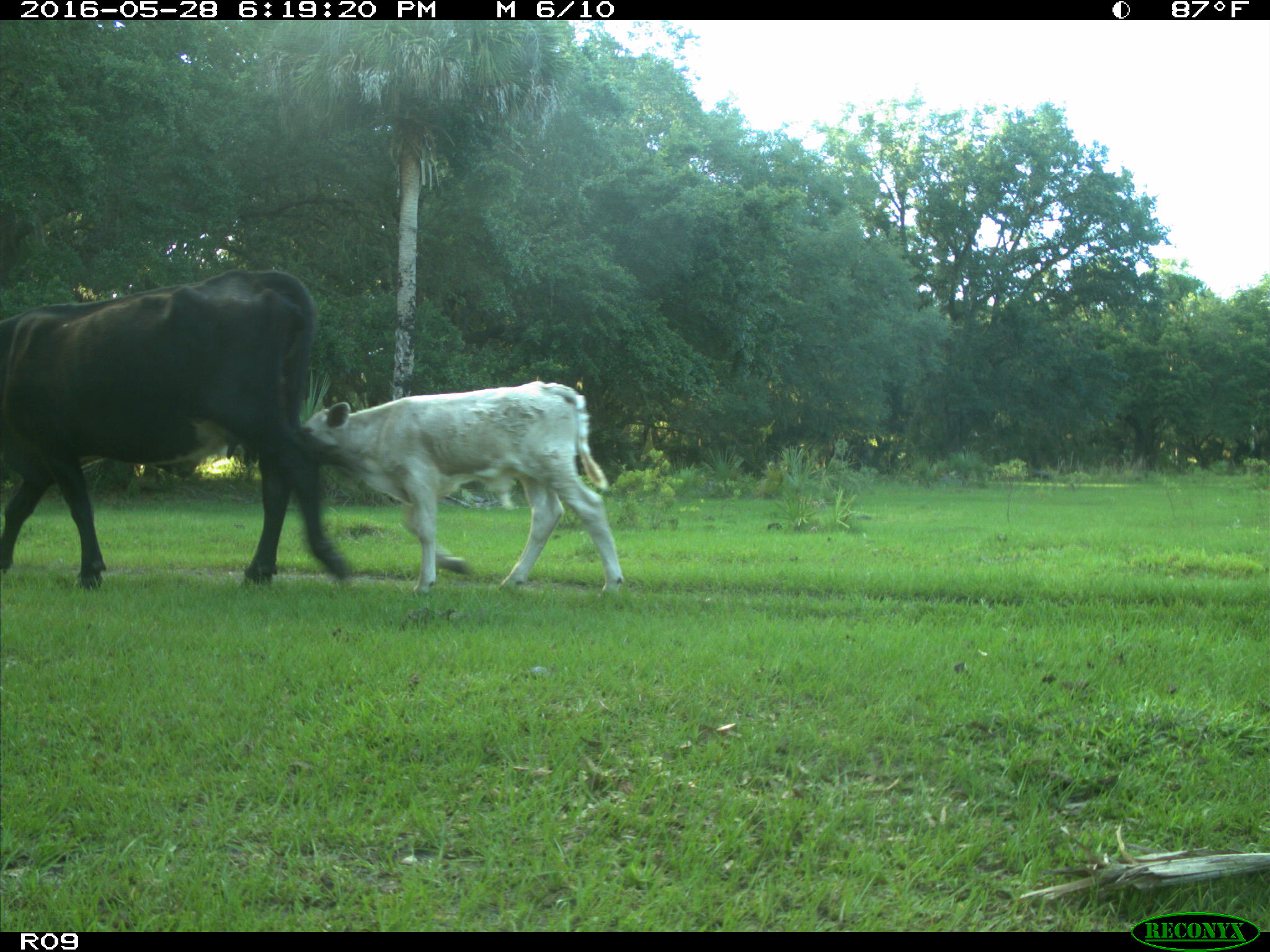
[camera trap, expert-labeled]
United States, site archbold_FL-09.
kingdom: Animalia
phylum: Chordata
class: Mammalia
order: Artiodactyla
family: Bovidae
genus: Bos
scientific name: Bos taurus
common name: domestic cow